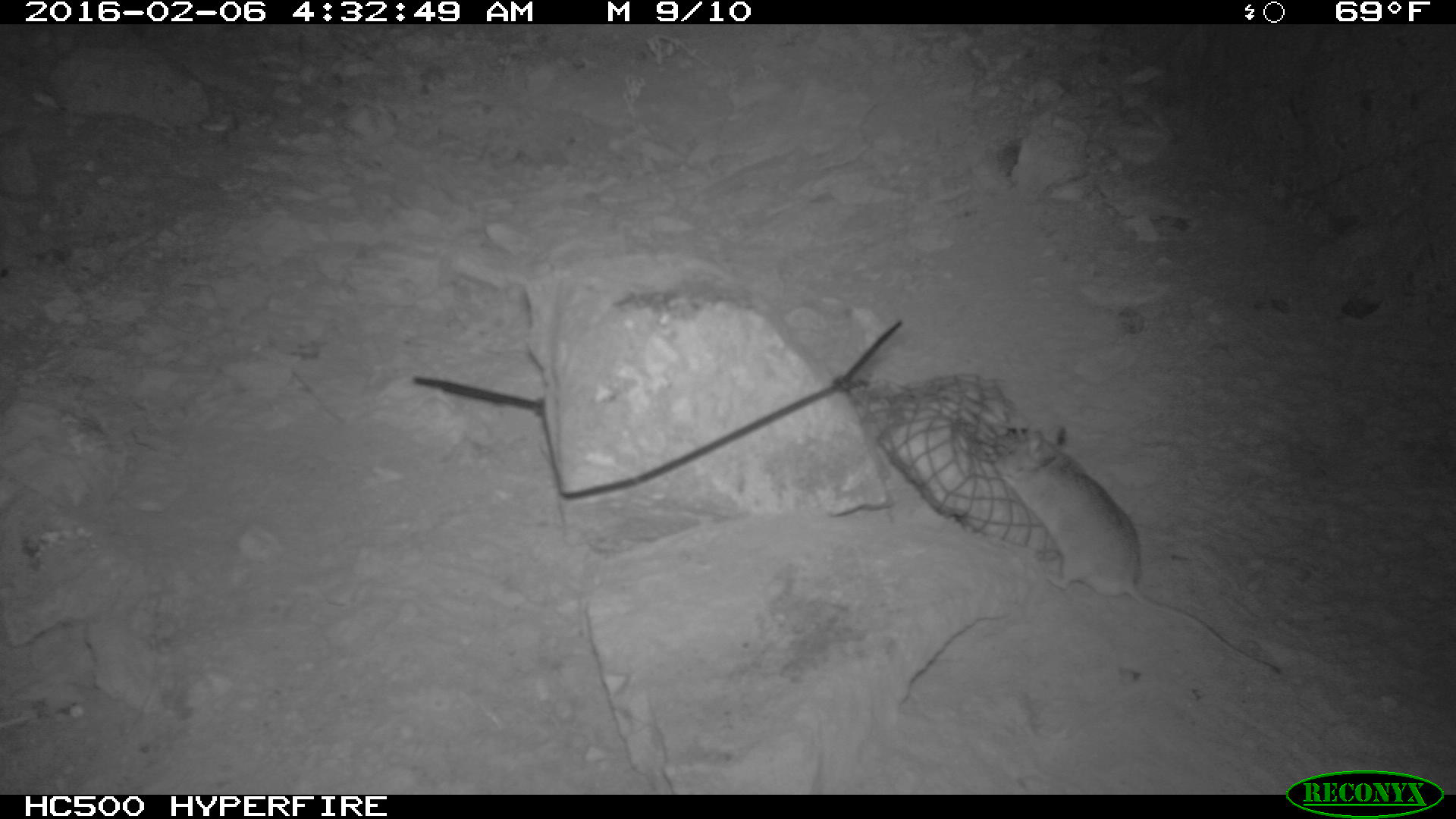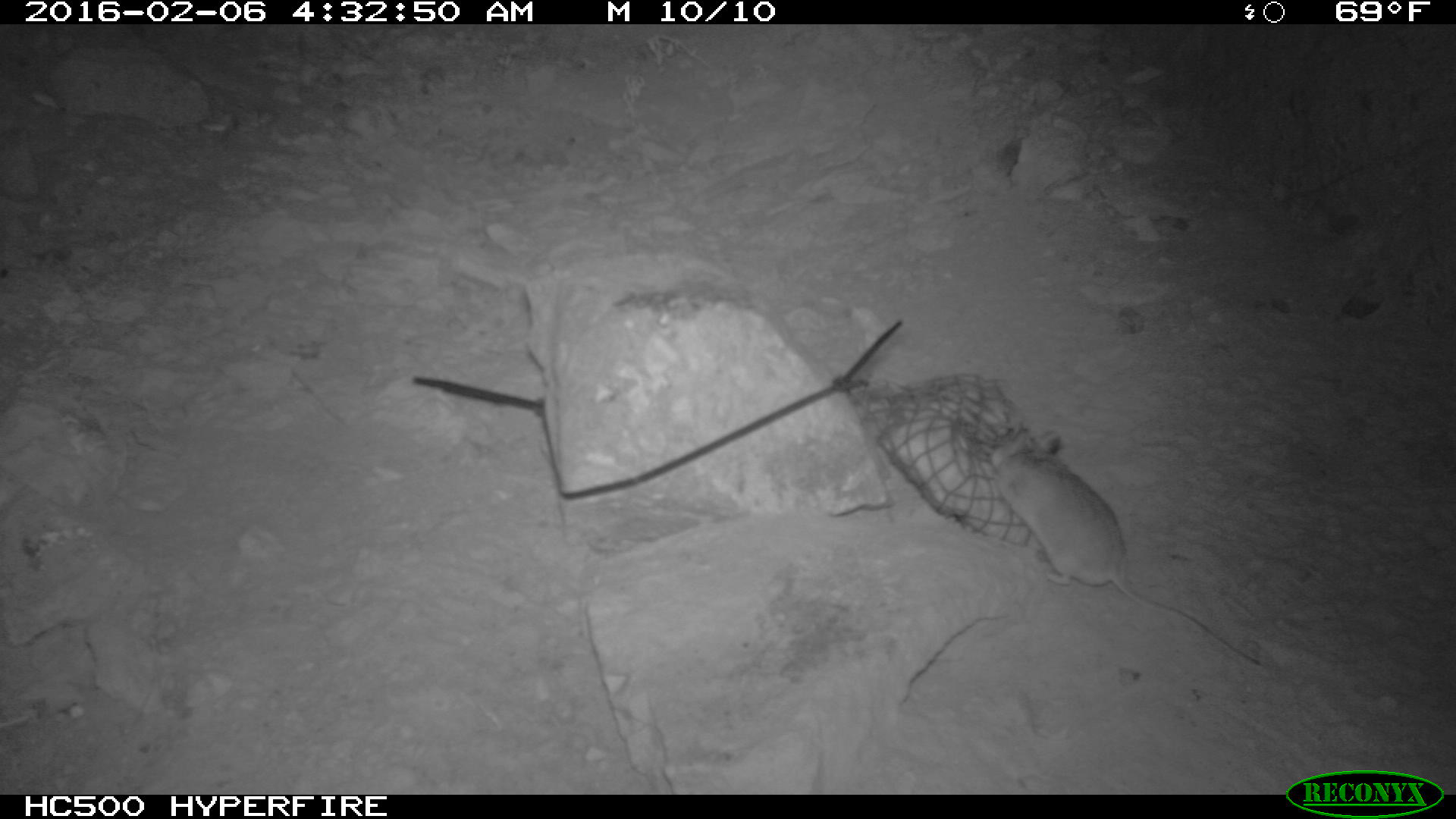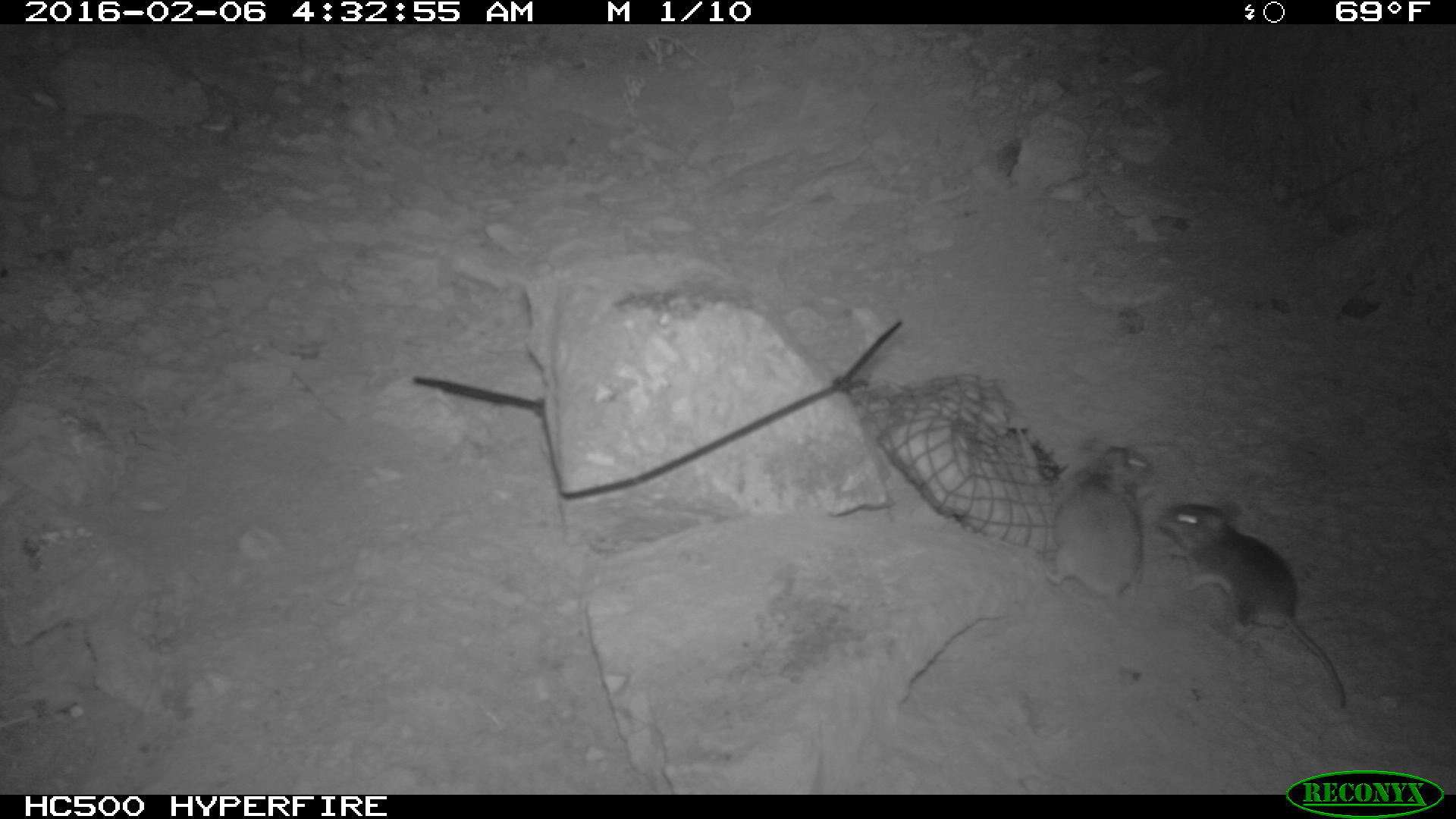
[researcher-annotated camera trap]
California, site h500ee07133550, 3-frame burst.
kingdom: Animalia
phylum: Chordata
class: Mammalia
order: Rodentia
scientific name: Rodentia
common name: rodent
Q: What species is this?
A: Rodent (Rodentia).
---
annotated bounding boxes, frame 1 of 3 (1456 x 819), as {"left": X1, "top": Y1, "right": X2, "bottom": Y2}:
rodent: {"left": 981, "top": 422, "right": 1282, "bottom": 678}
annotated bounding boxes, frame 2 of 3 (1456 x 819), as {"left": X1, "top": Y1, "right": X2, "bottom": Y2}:
rodent: {"left": 981, "top": 425, "right": 1269, "bottom": 671}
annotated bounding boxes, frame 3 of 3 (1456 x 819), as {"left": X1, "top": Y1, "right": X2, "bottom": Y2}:
rodent: {"left": 1156, "top": 503, "right": 1345, "bottom": 708}; {"left": 1036, "top": 446, "right": 1153, "bottom": 630}